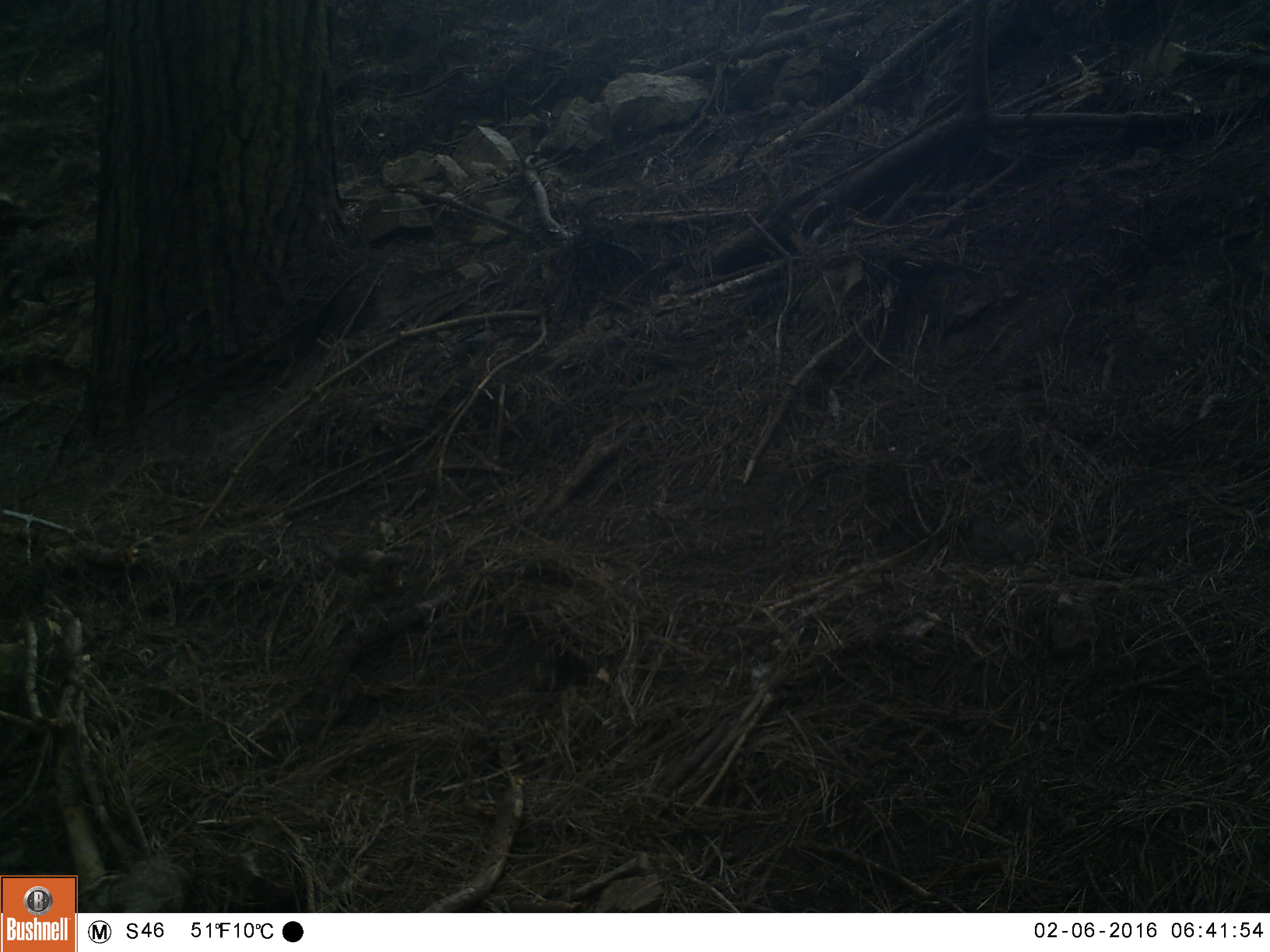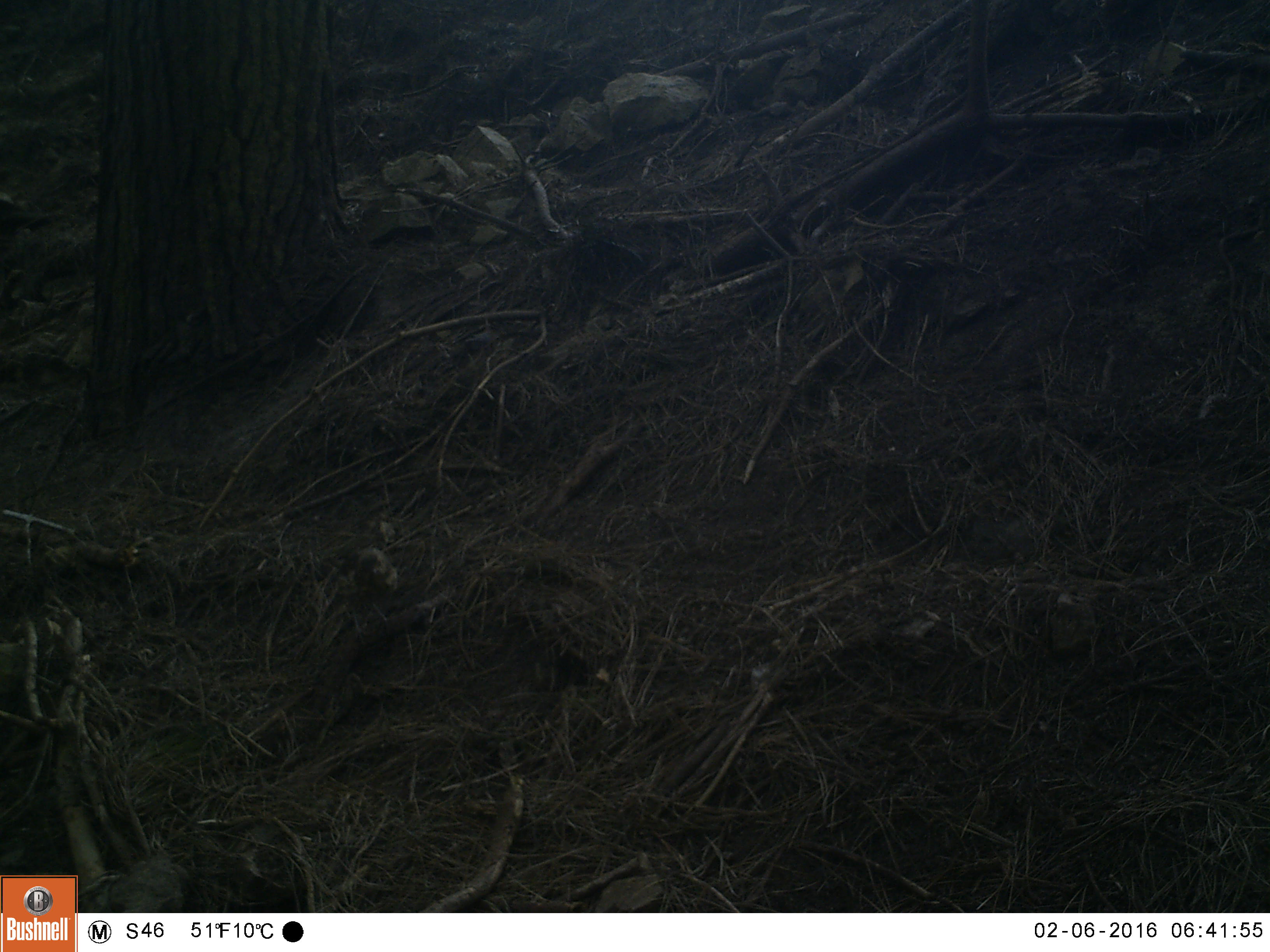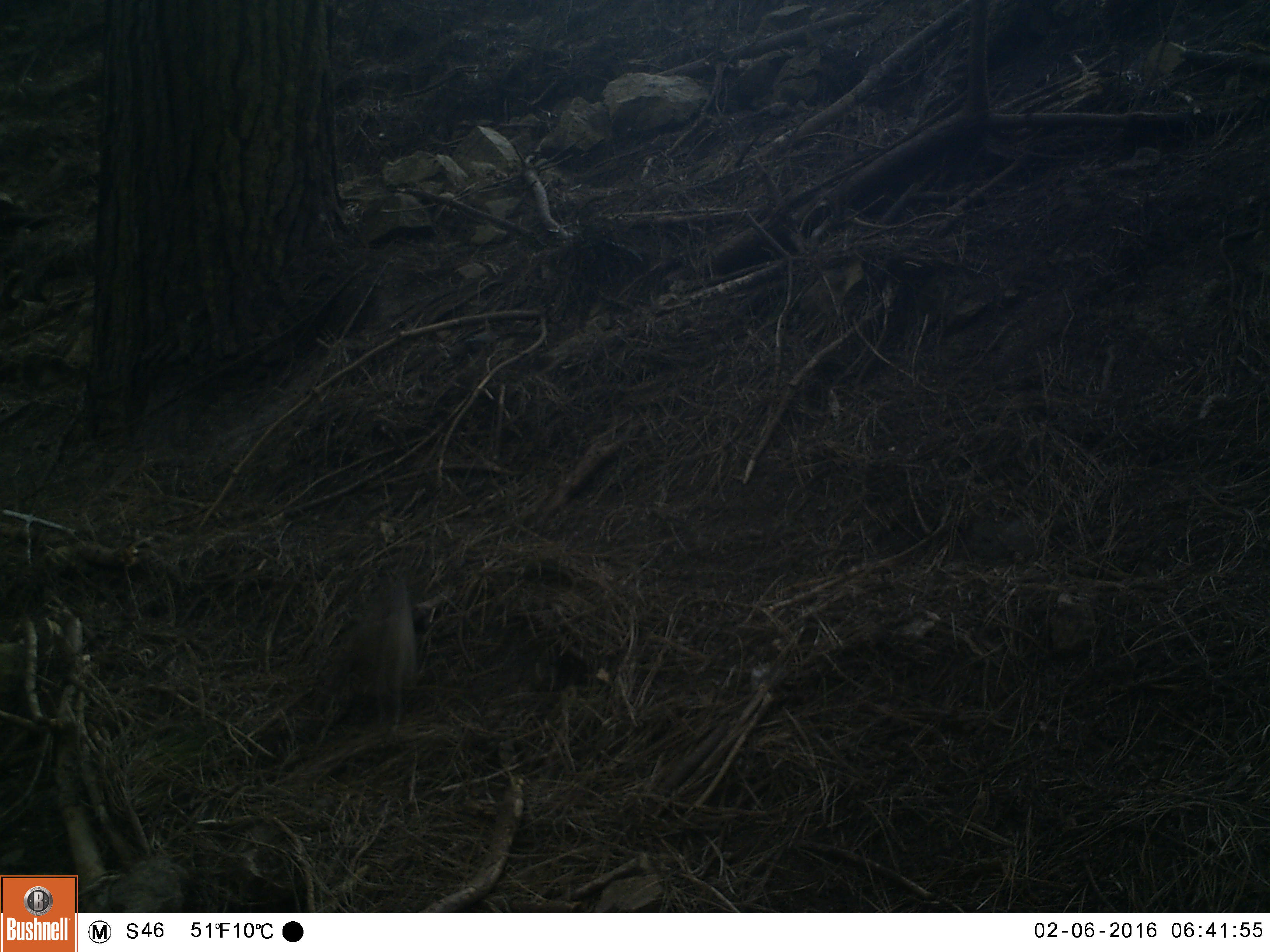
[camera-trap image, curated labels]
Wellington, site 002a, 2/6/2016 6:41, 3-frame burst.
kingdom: Animalia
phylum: Chordata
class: Aves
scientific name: Aves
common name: bird